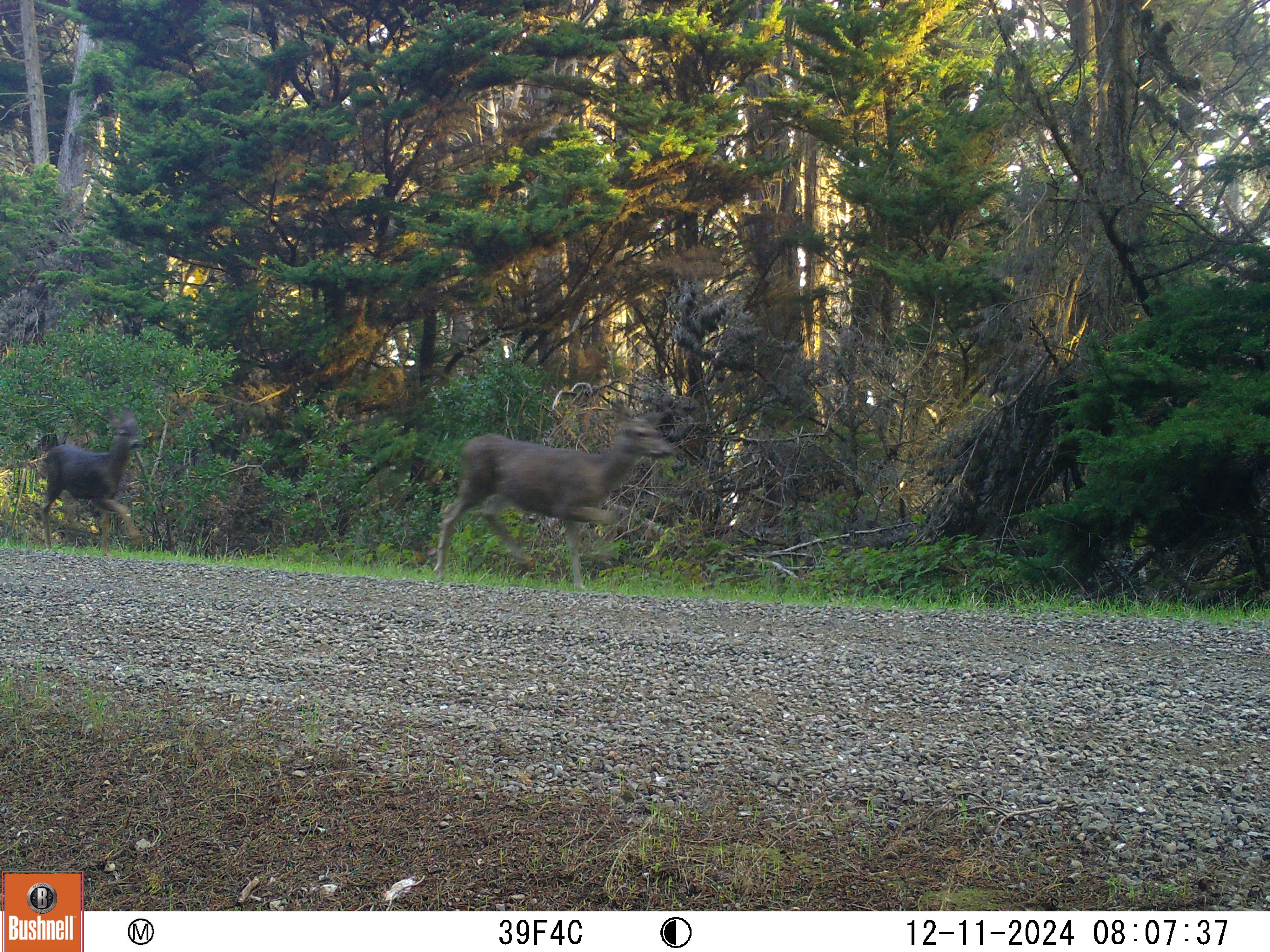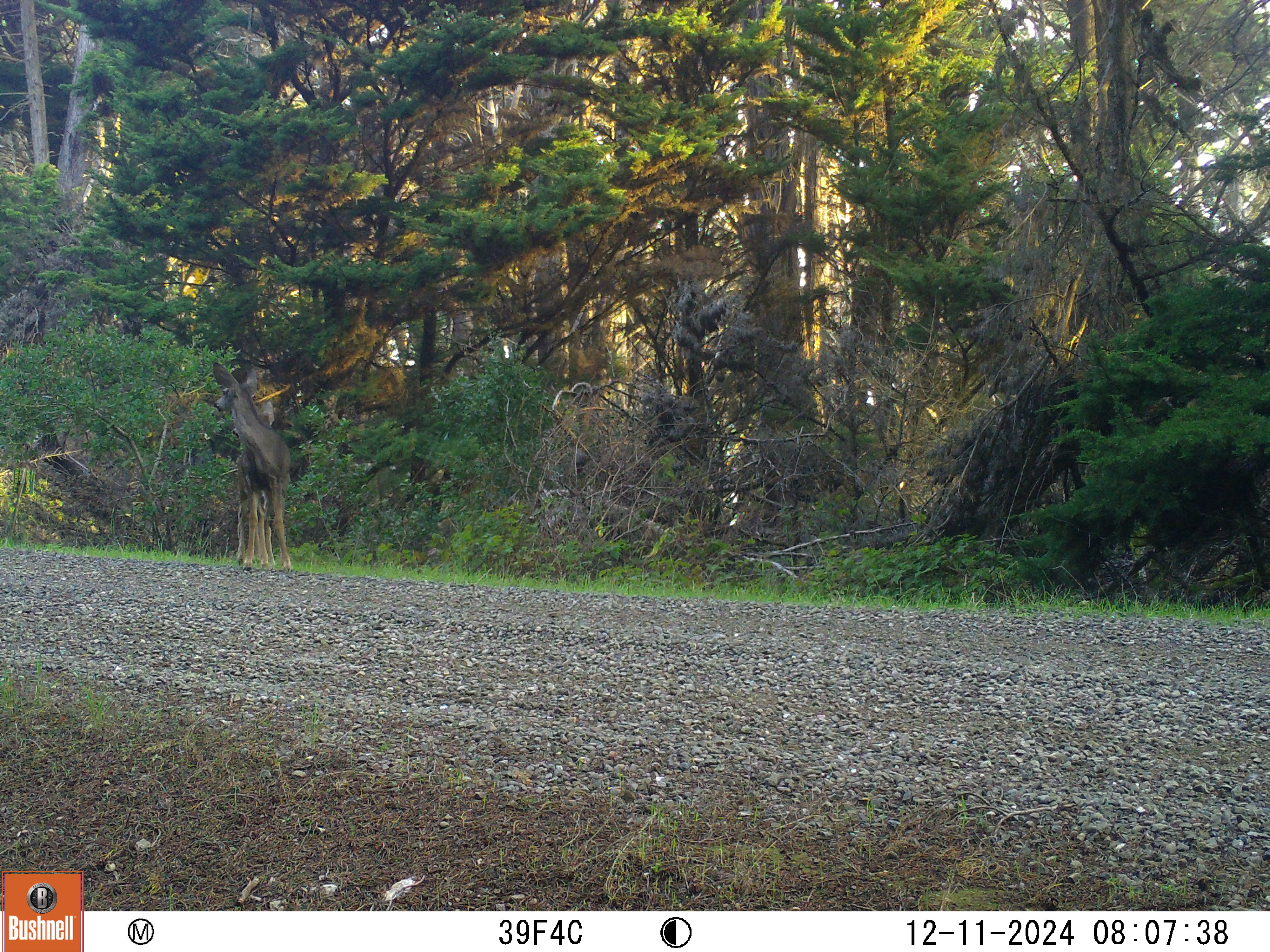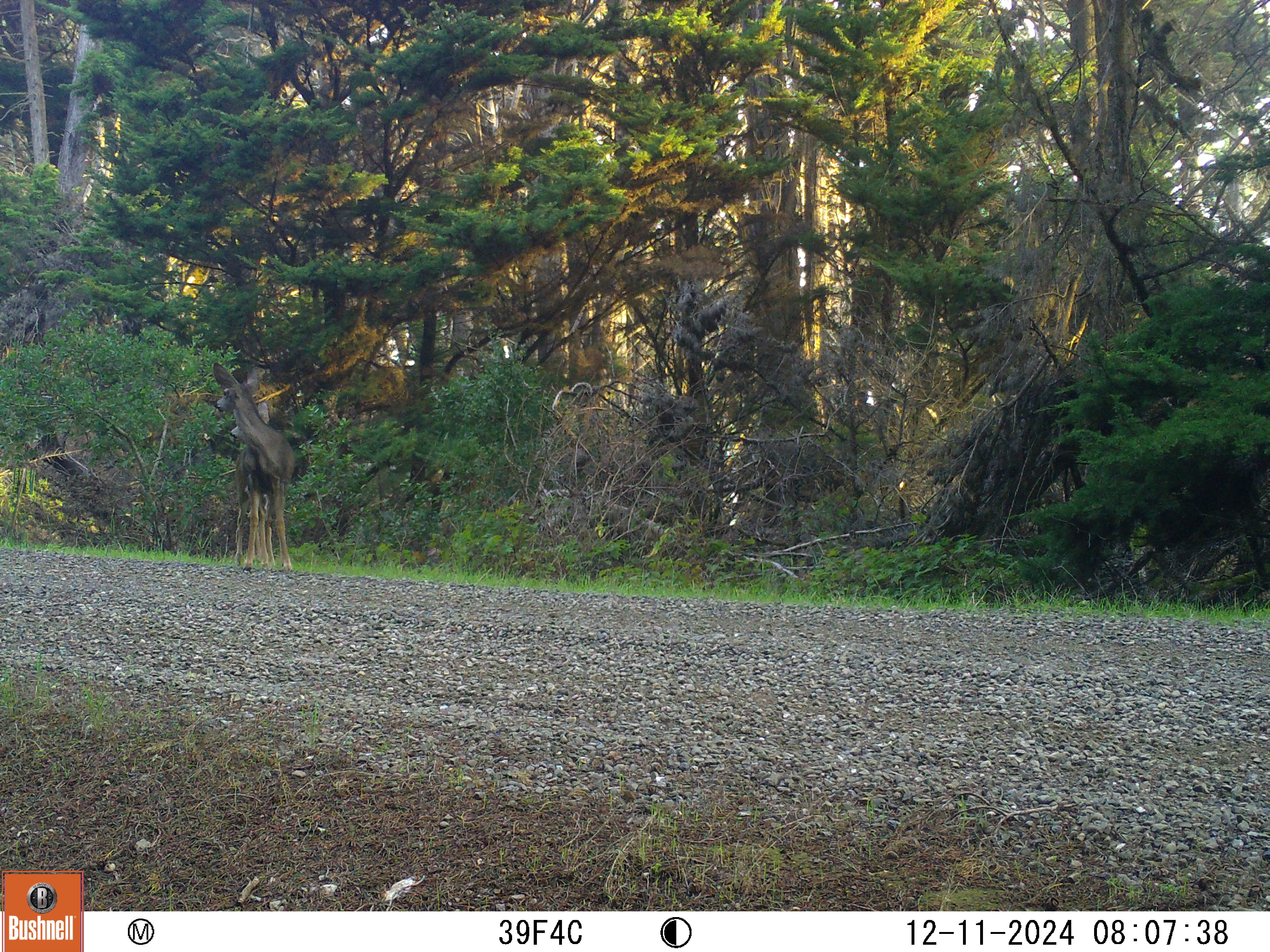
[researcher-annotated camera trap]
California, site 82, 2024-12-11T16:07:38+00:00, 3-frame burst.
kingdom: Animalia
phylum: Chordata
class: Mammalia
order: Artiodactyla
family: Cervidae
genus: Odocoileus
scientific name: Odocoileus hemionus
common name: mule deer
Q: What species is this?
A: Mule deer (Odocoileus hemionus).